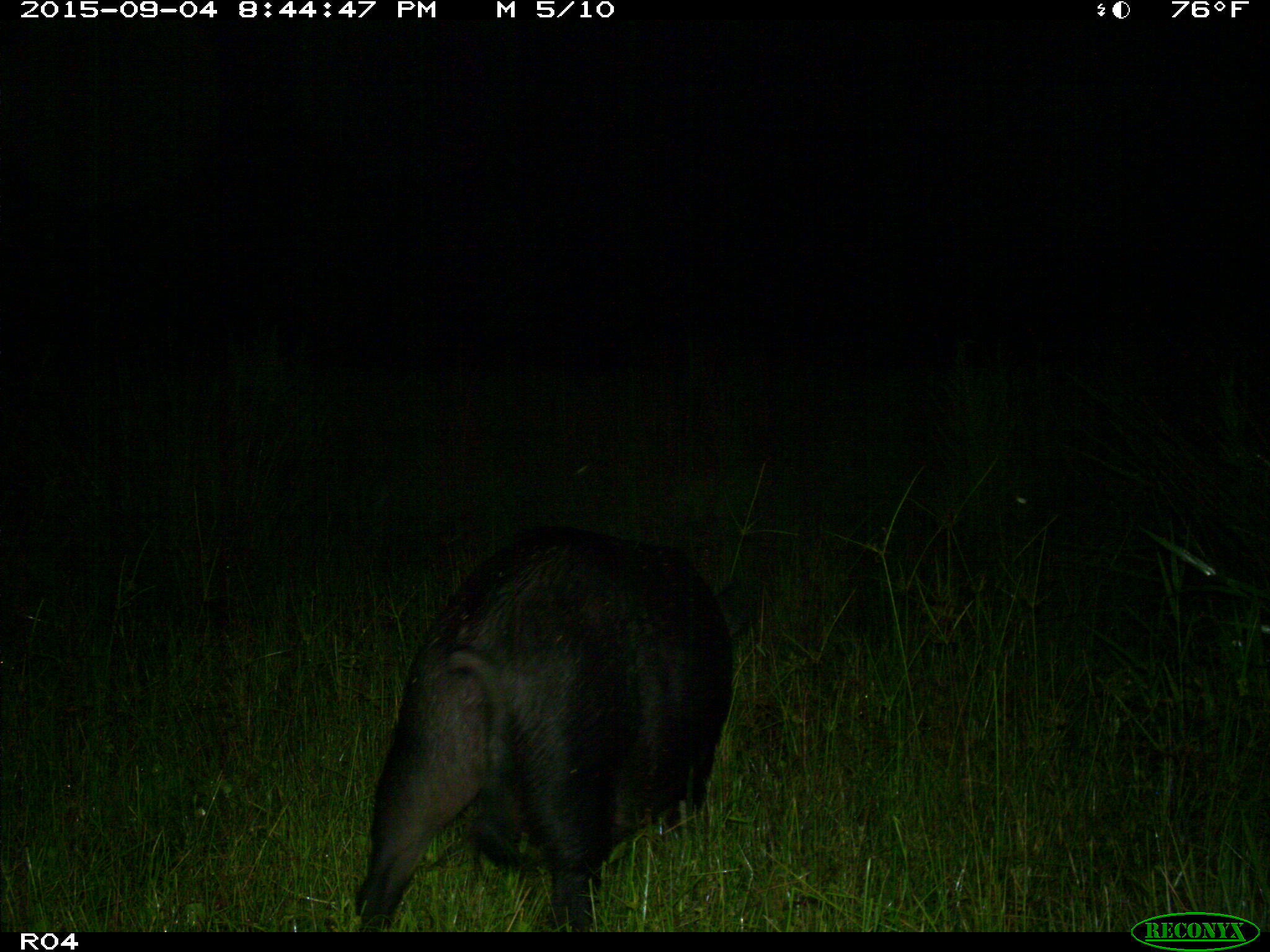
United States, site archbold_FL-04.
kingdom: Animalia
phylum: Chordata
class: Mammalia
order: Artiodactyla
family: Suidae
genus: Sus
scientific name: Sus scrofa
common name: wild boar